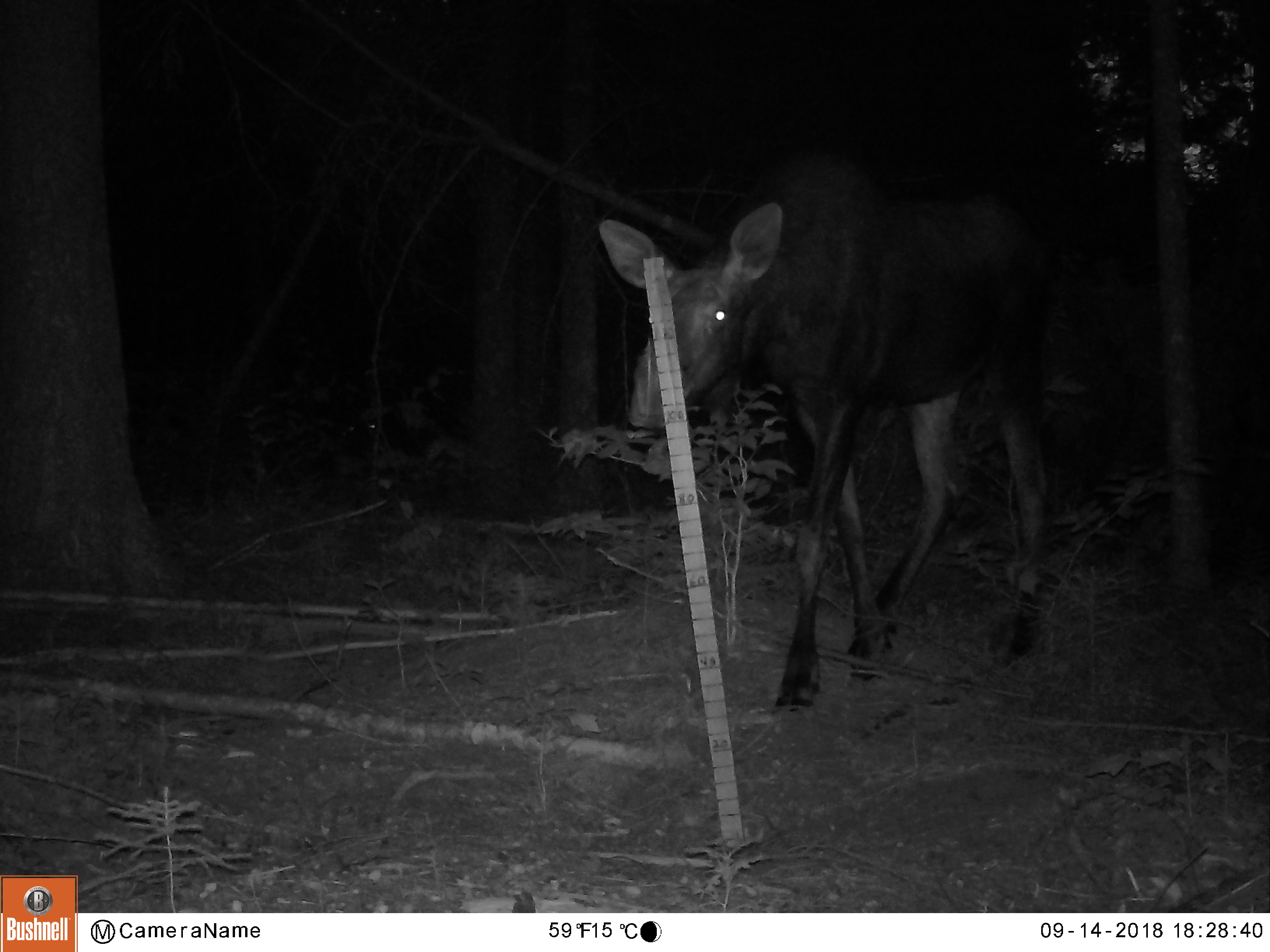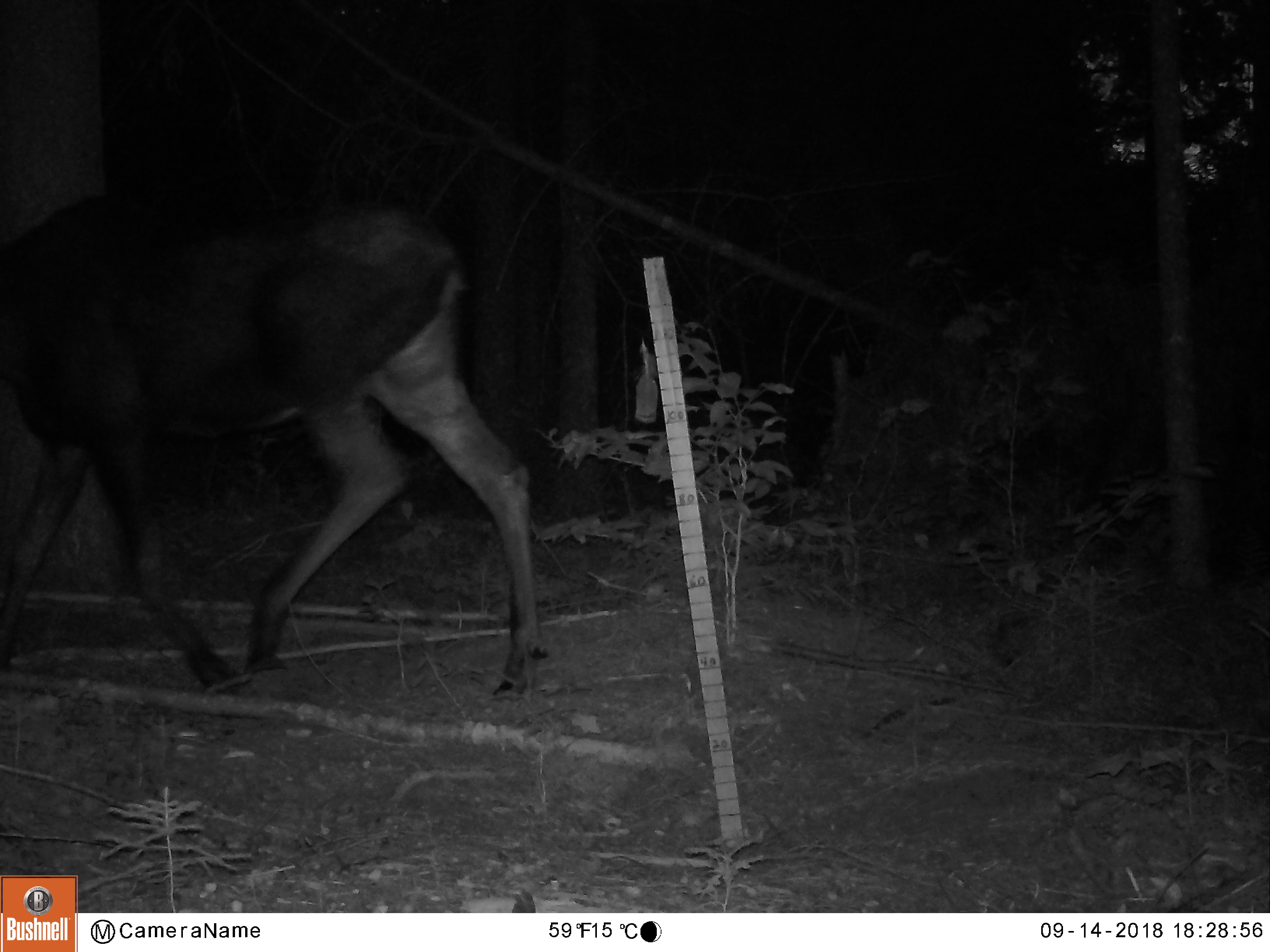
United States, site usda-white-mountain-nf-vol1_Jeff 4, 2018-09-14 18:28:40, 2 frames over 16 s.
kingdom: Animalia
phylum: Chordata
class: Mammalia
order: Artiodactyla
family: Cervidae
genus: Alces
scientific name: Alces alces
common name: moose